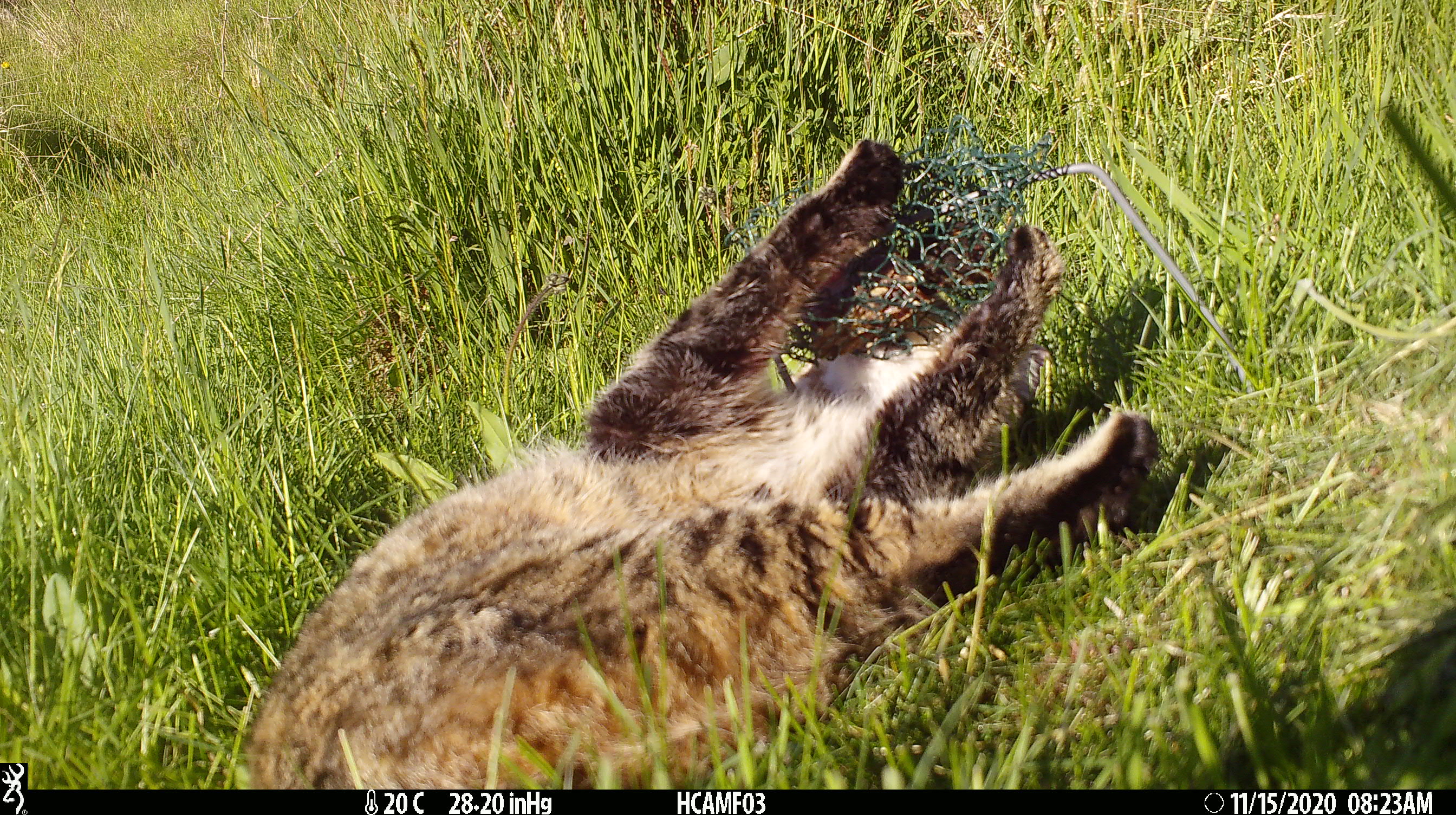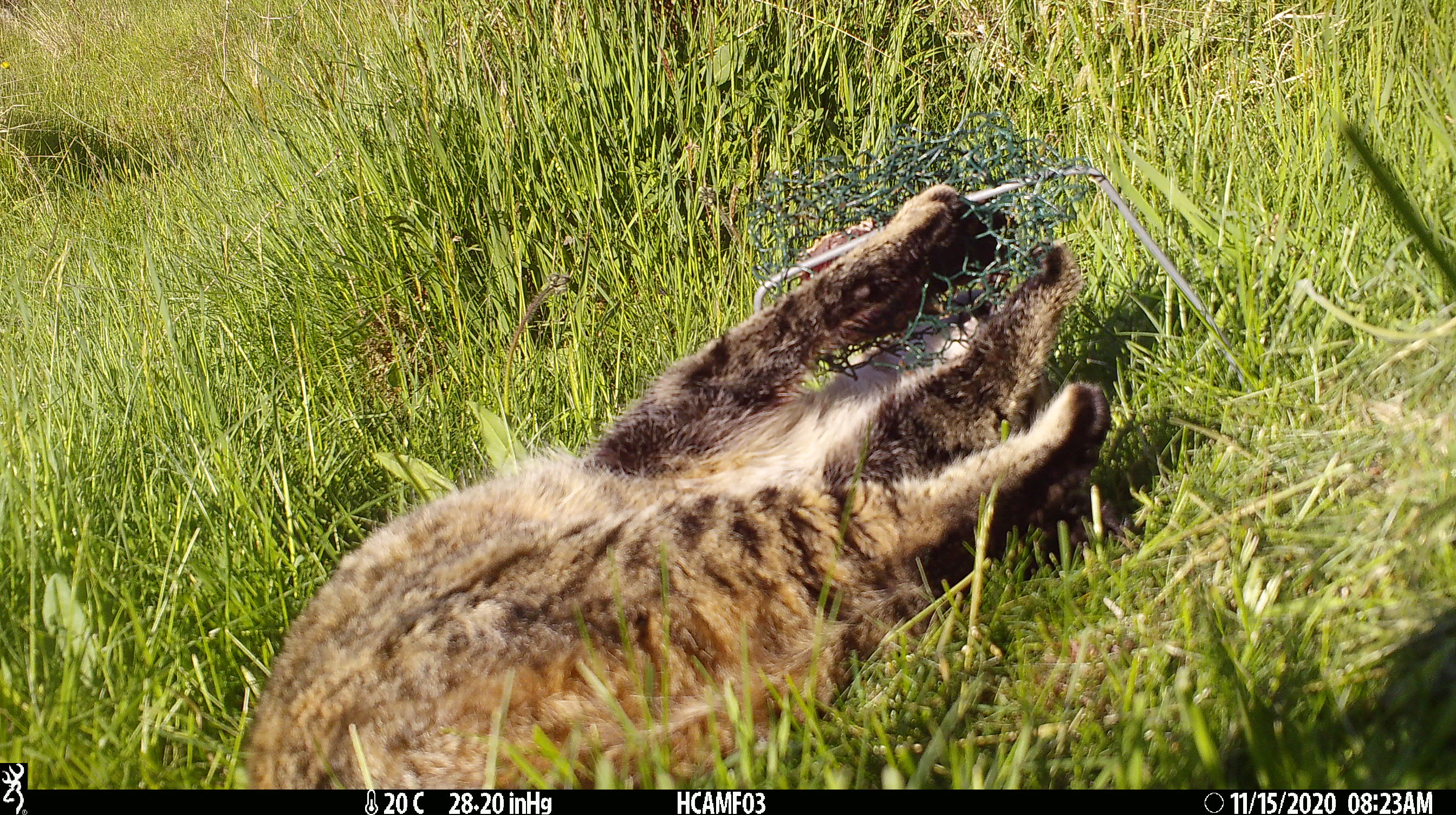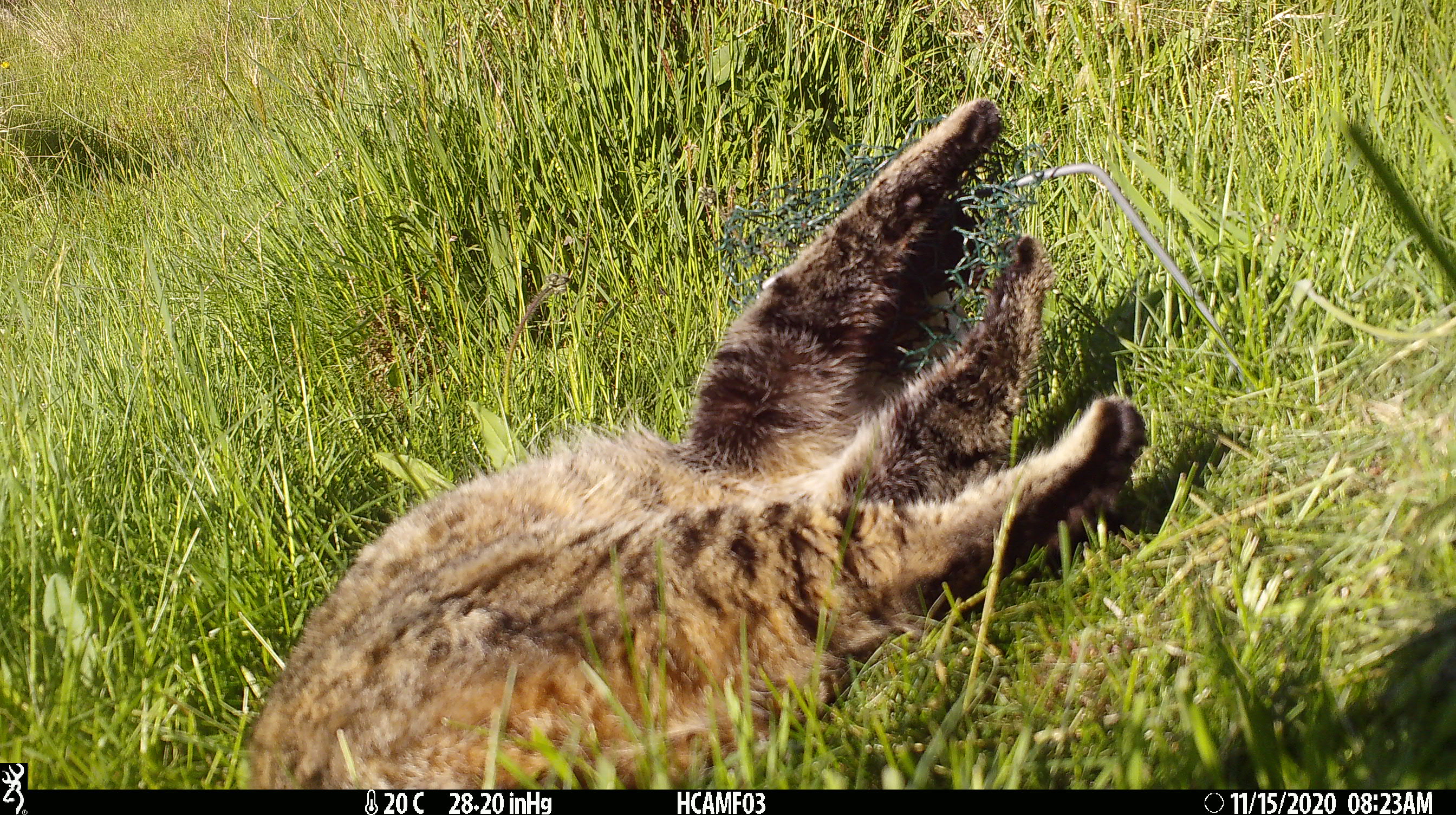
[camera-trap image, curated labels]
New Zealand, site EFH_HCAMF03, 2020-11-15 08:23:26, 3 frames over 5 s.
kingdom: Animalia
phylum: Chordata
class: Mammalia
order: Carnivora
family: Felidae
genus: Felis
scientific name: Felis catus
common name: domestic cat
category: cat